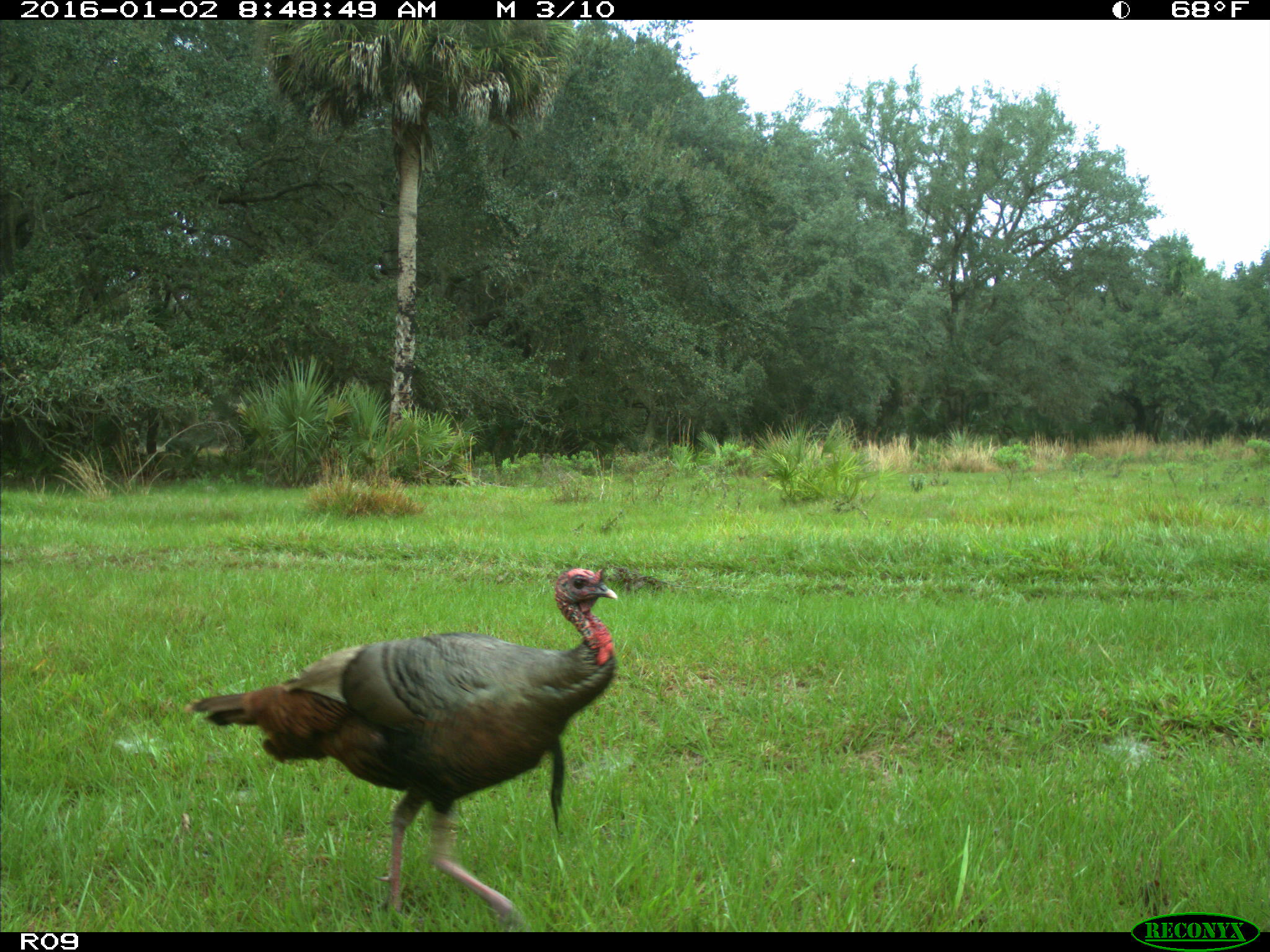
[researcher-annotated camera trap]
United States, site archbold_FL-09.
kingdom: Animalia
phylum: Chordata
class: Aves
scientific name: Aves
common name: birds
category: unidentified bird